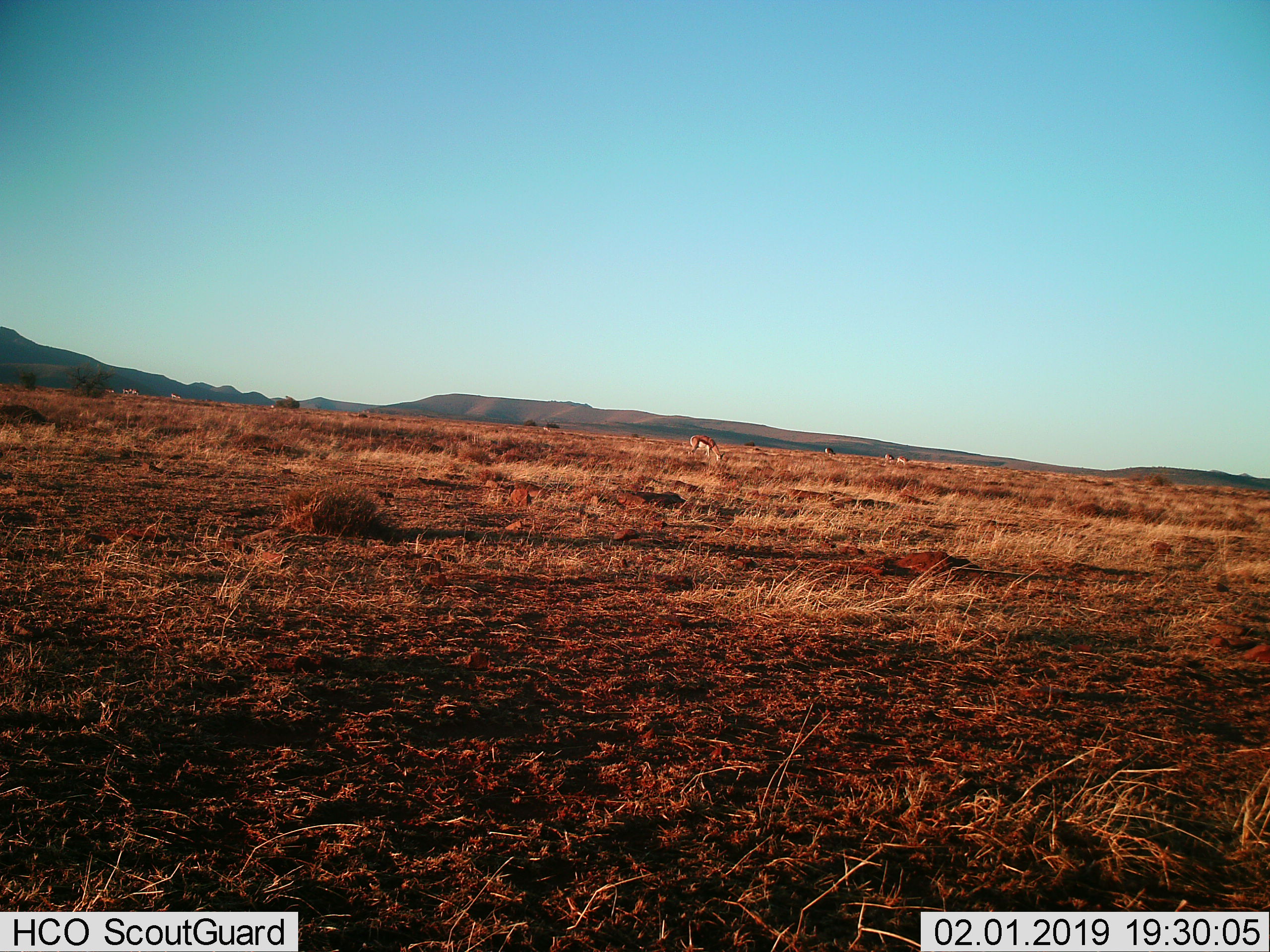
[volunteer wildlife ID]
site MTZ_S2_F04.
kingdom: Animalia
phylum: Chordata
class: Mammalia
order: Artiodactyla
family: Bovidae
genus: Antidorcas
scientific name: Antidorcas marsupialis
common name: springbok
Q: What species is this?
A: Springbok (Antidorcas marsupialis).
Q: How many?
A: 9.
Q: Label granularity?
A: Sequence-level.